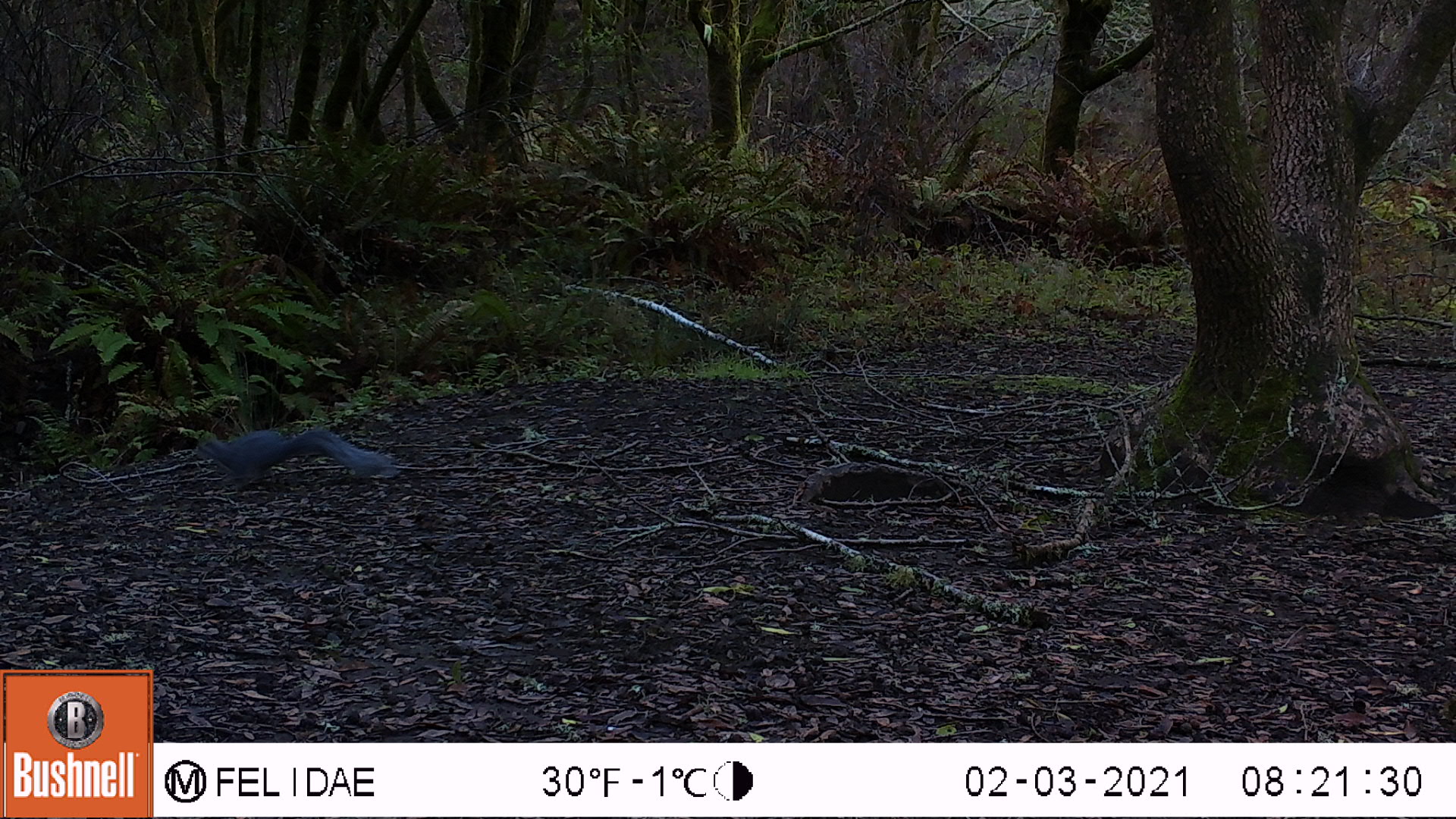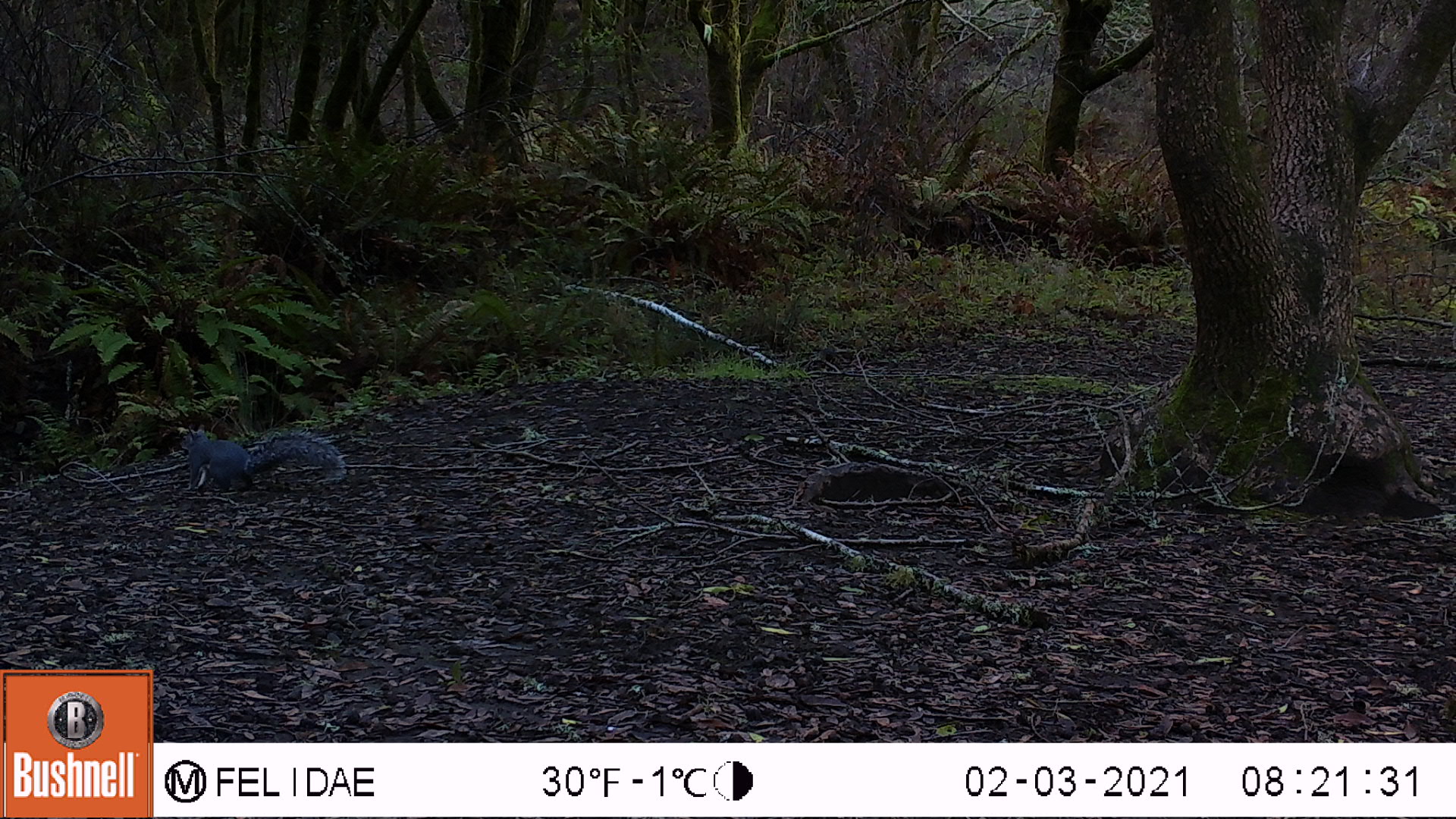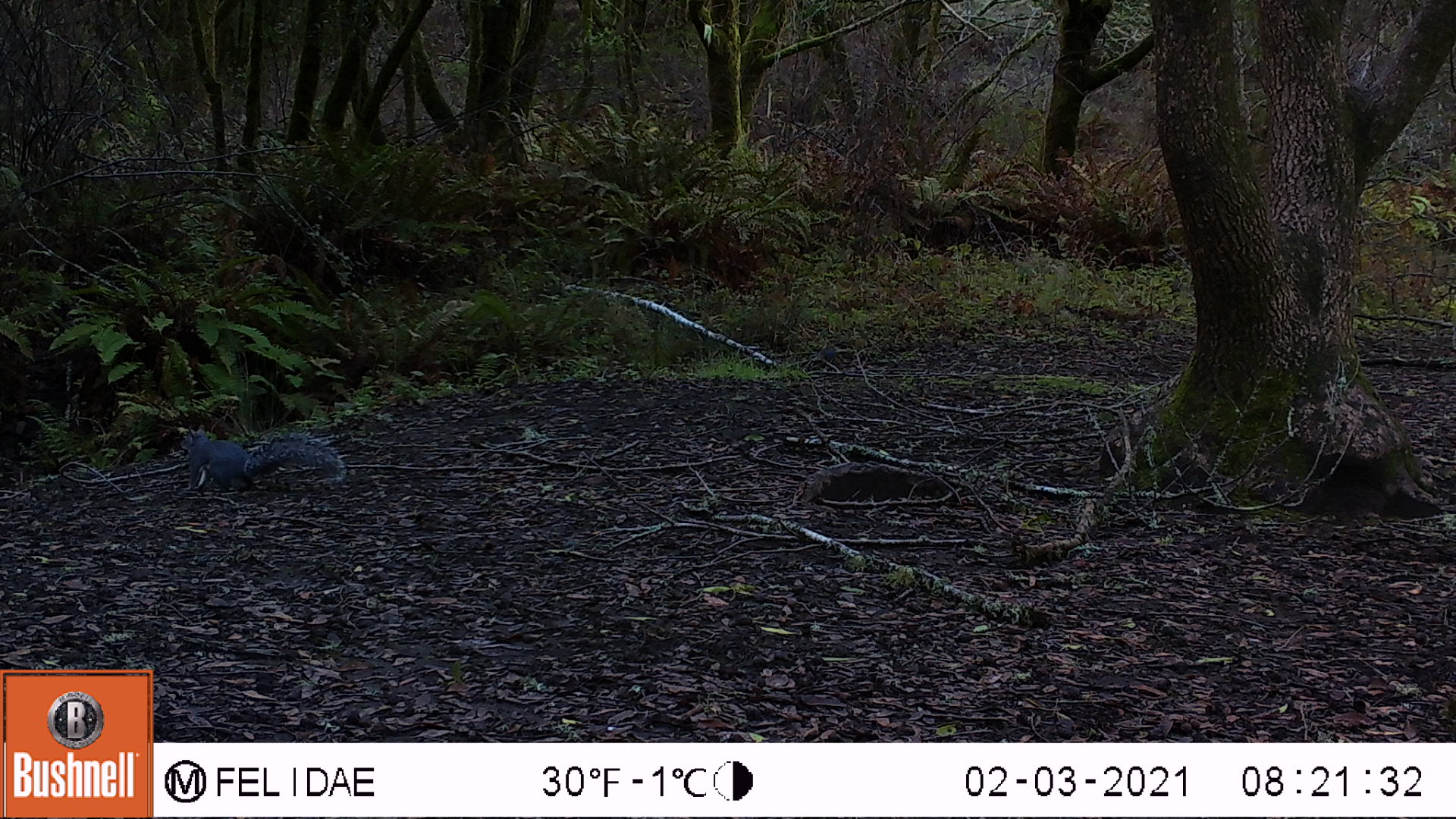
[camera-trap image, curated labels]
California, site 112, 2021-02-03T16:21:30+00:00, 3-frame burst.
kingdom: Animalia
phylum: Chordata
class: Mammalia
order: Rodentia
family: Sciuridae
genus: Sciurus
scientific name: Sciurus griseus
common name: western gray squirrel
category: western grey squirrel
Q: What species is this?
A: Western grey squirrel (western gray squirrel) (Sciurus griseus).